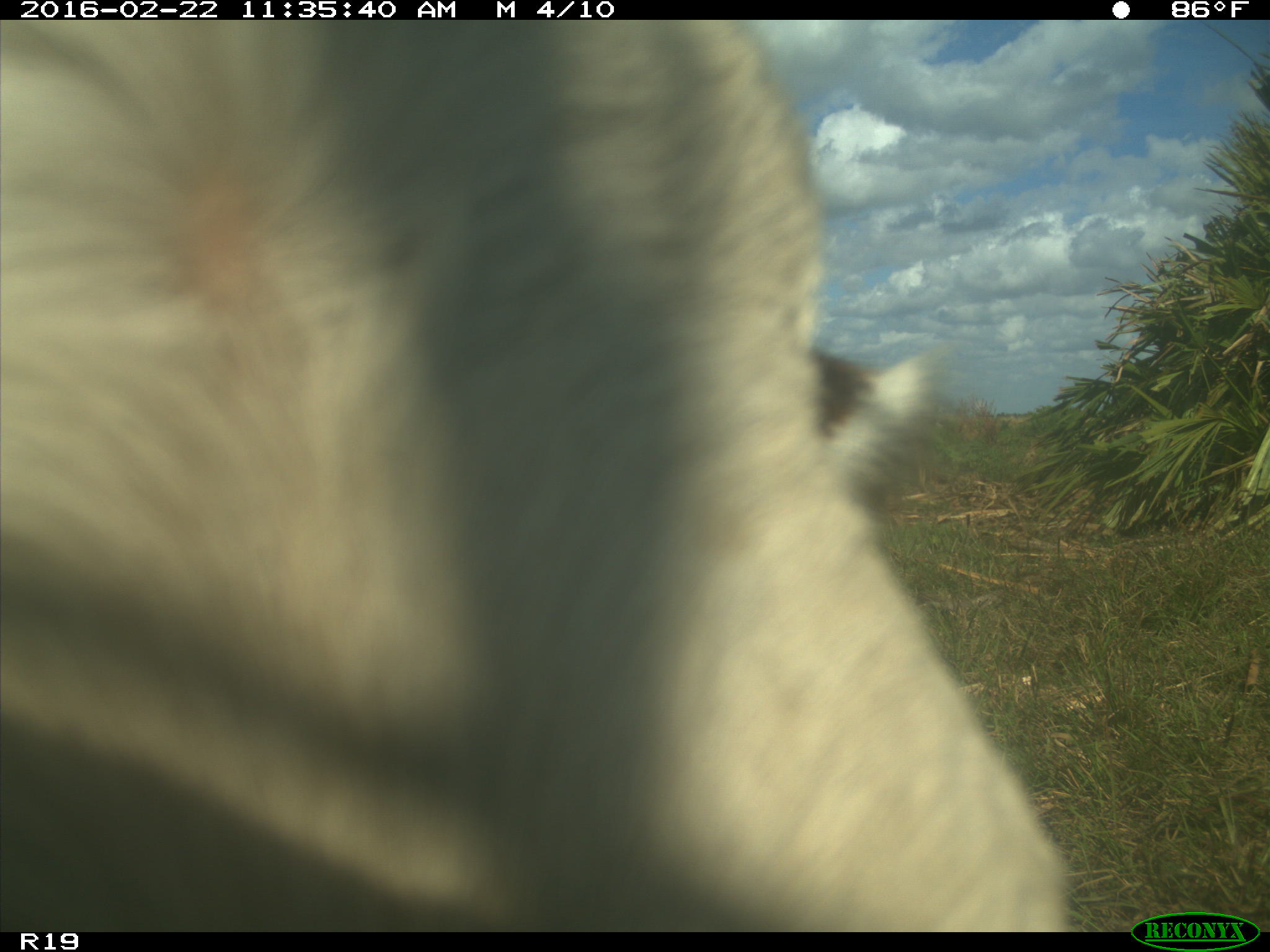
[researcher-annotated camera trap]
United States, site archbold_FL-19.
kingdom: Animalia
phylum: Chordata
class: Mammalia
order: Artiodactyla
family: Bovidae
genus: Bos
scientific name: Bos taurus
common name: domestic cow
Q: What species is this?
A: Bos taurus (domestic cow).